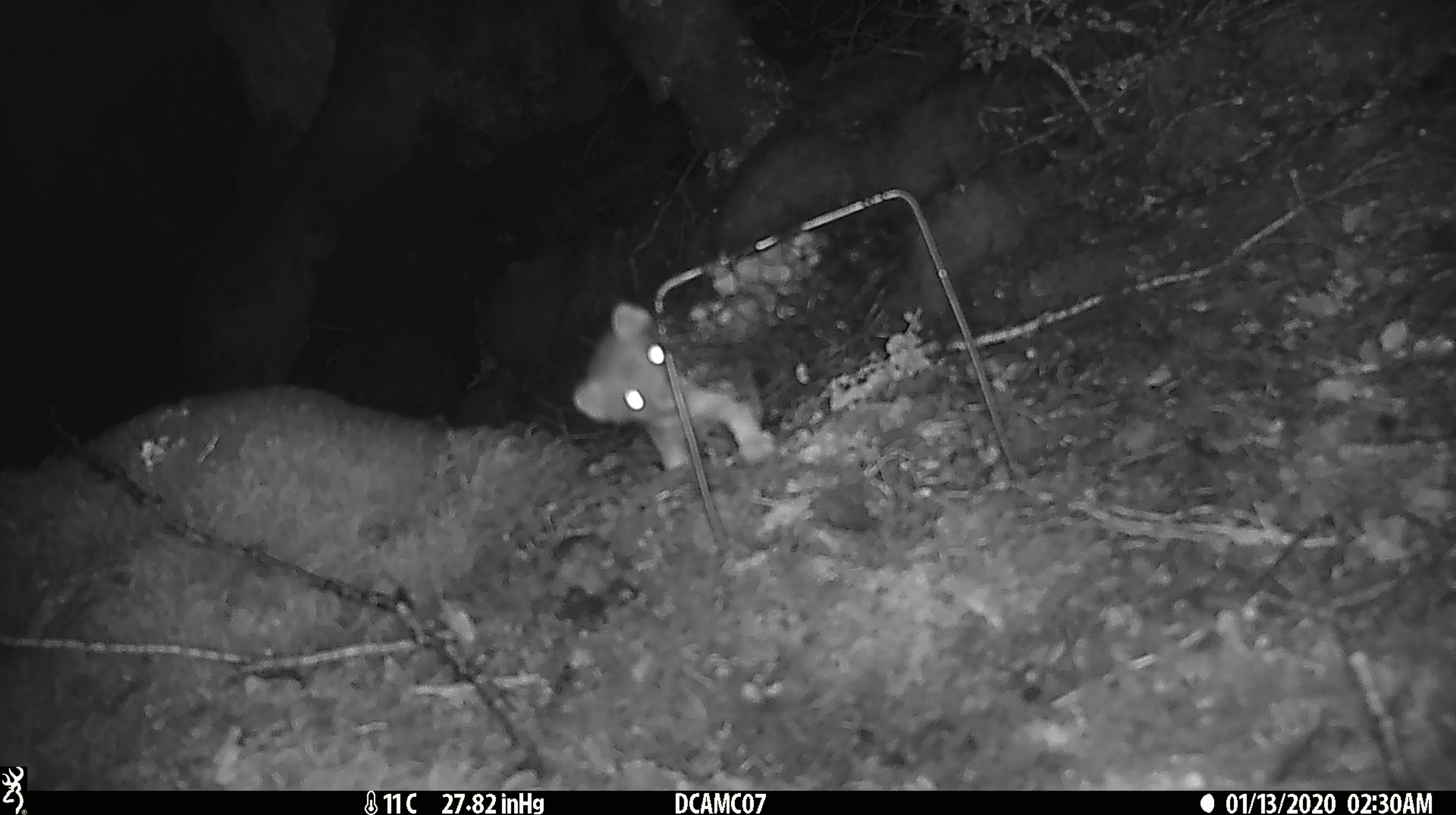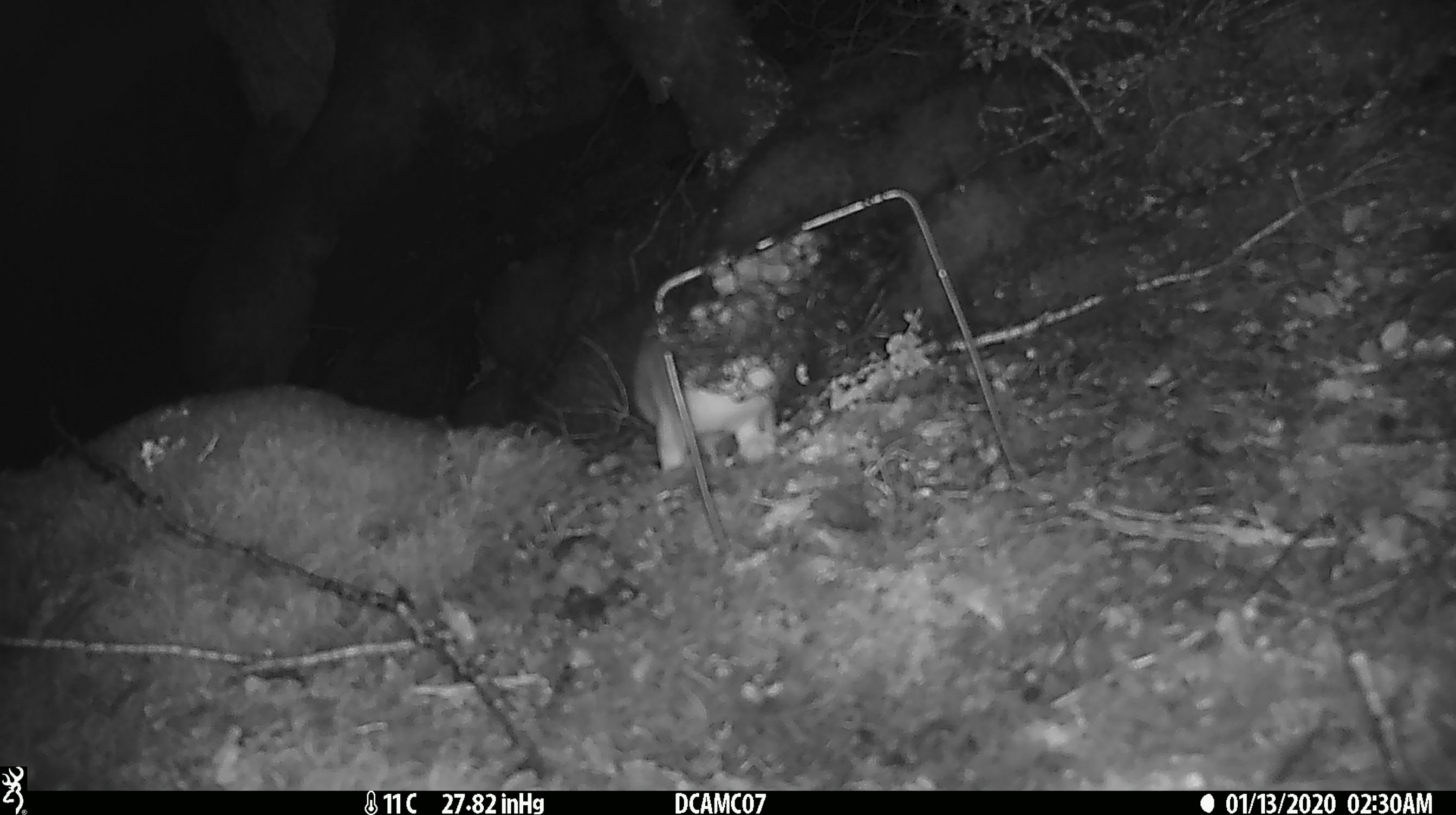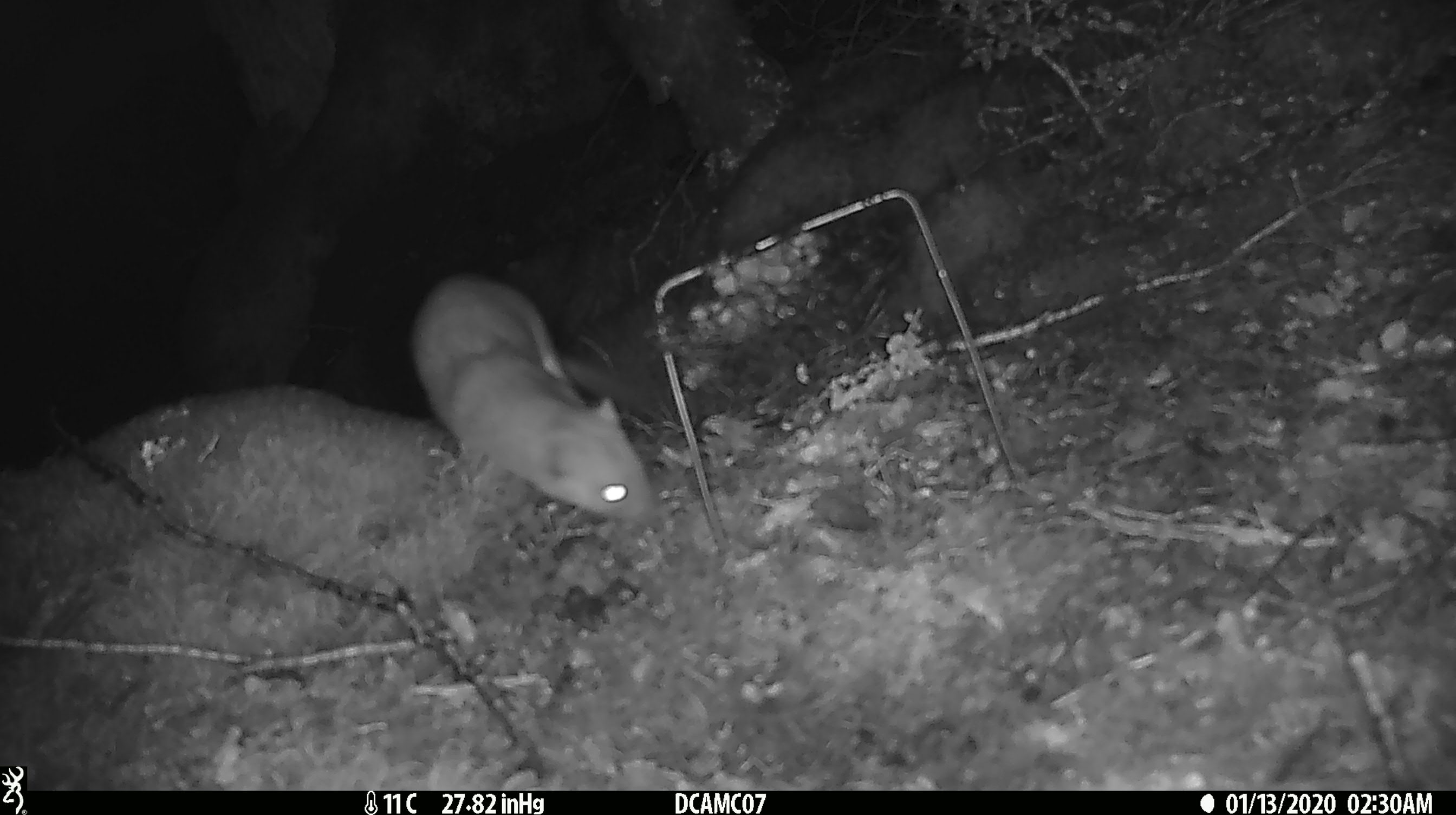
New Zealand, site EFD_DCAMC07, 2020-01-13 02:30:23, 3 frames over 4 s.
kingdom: Animalia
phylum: Chordata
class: Mammalia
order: Carnivora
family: Mustelidae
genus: Mustela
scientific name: Mustela erminea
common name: stoat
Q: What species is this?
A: Stoat (Mustela erminea).